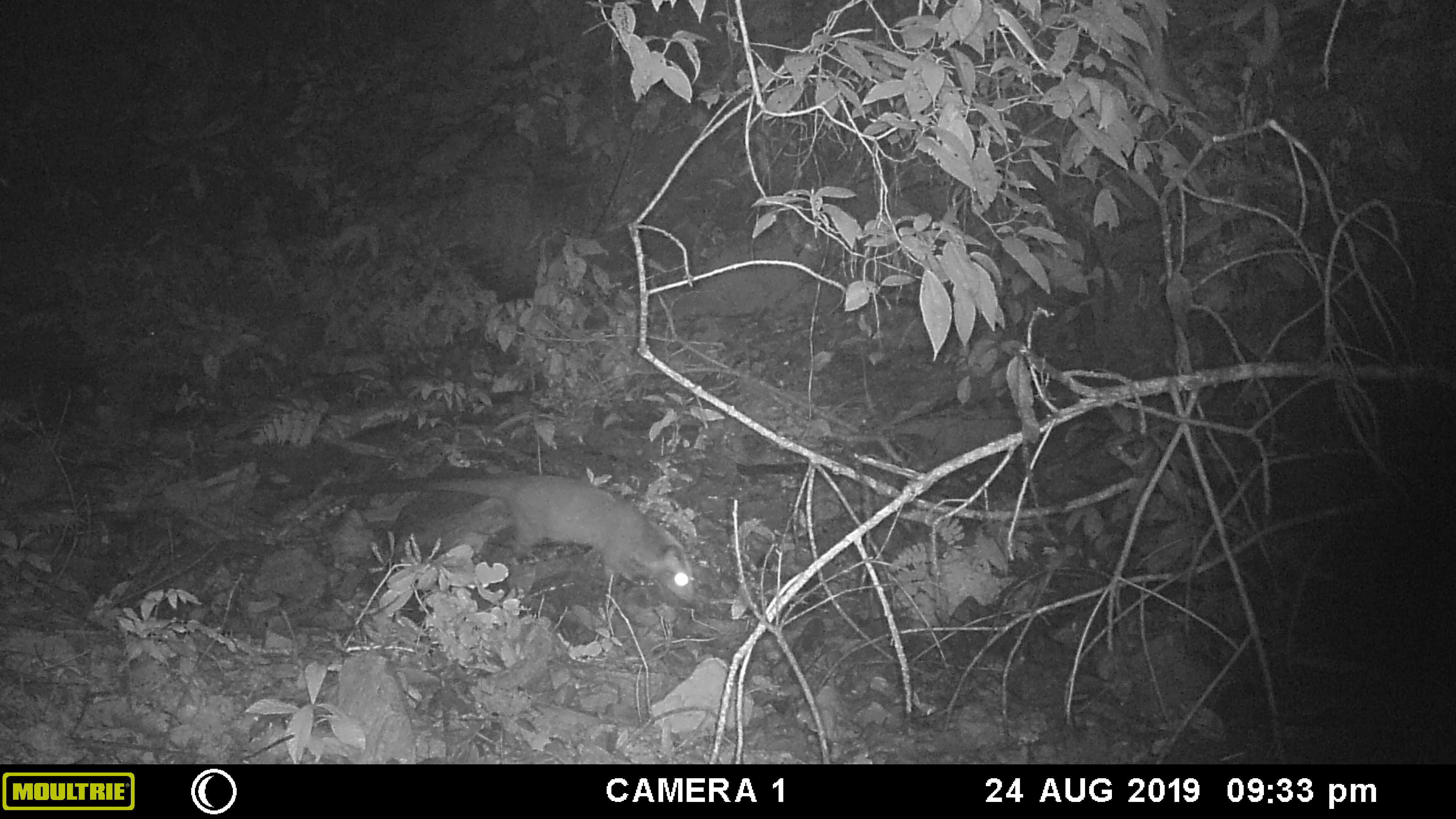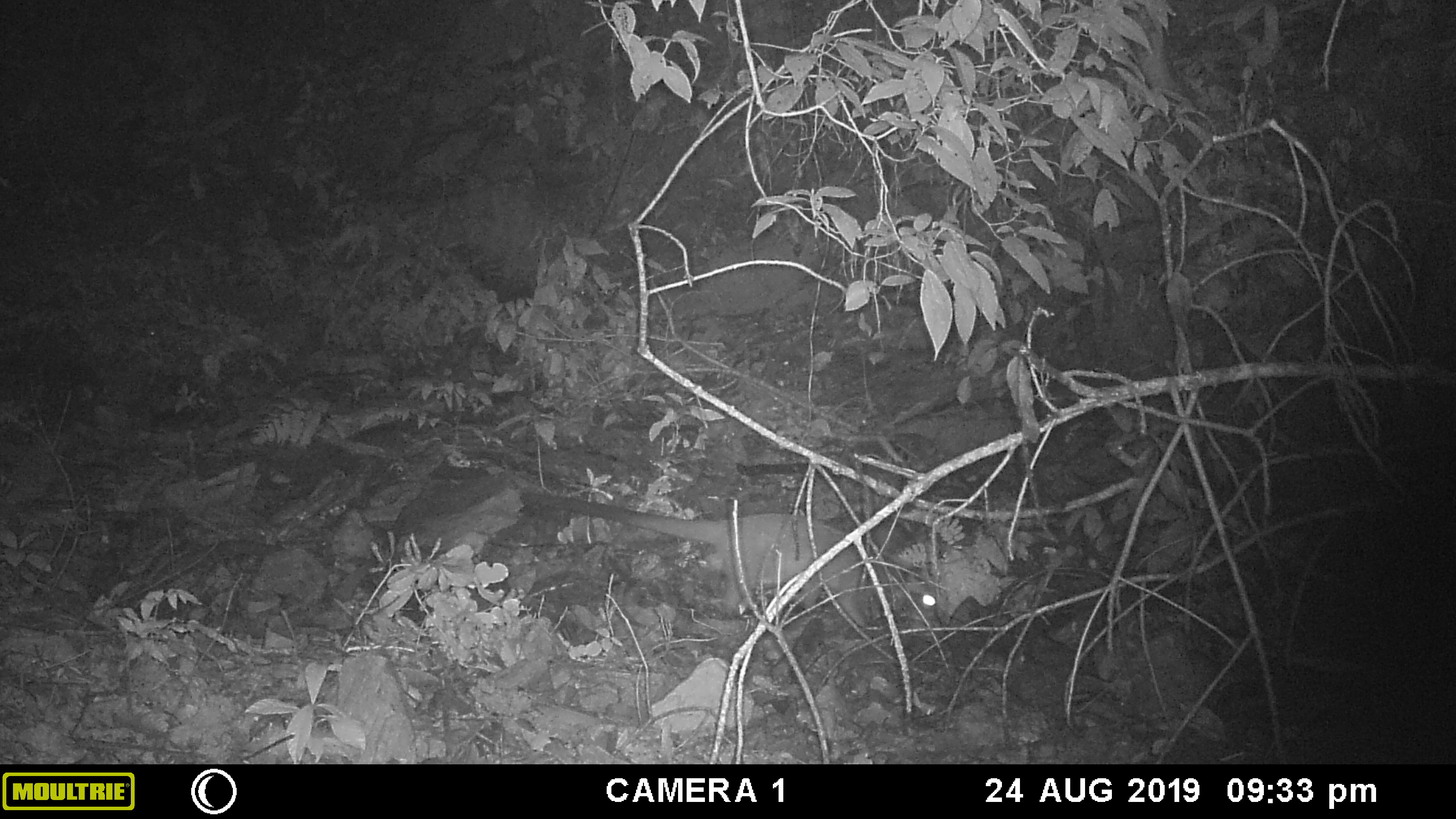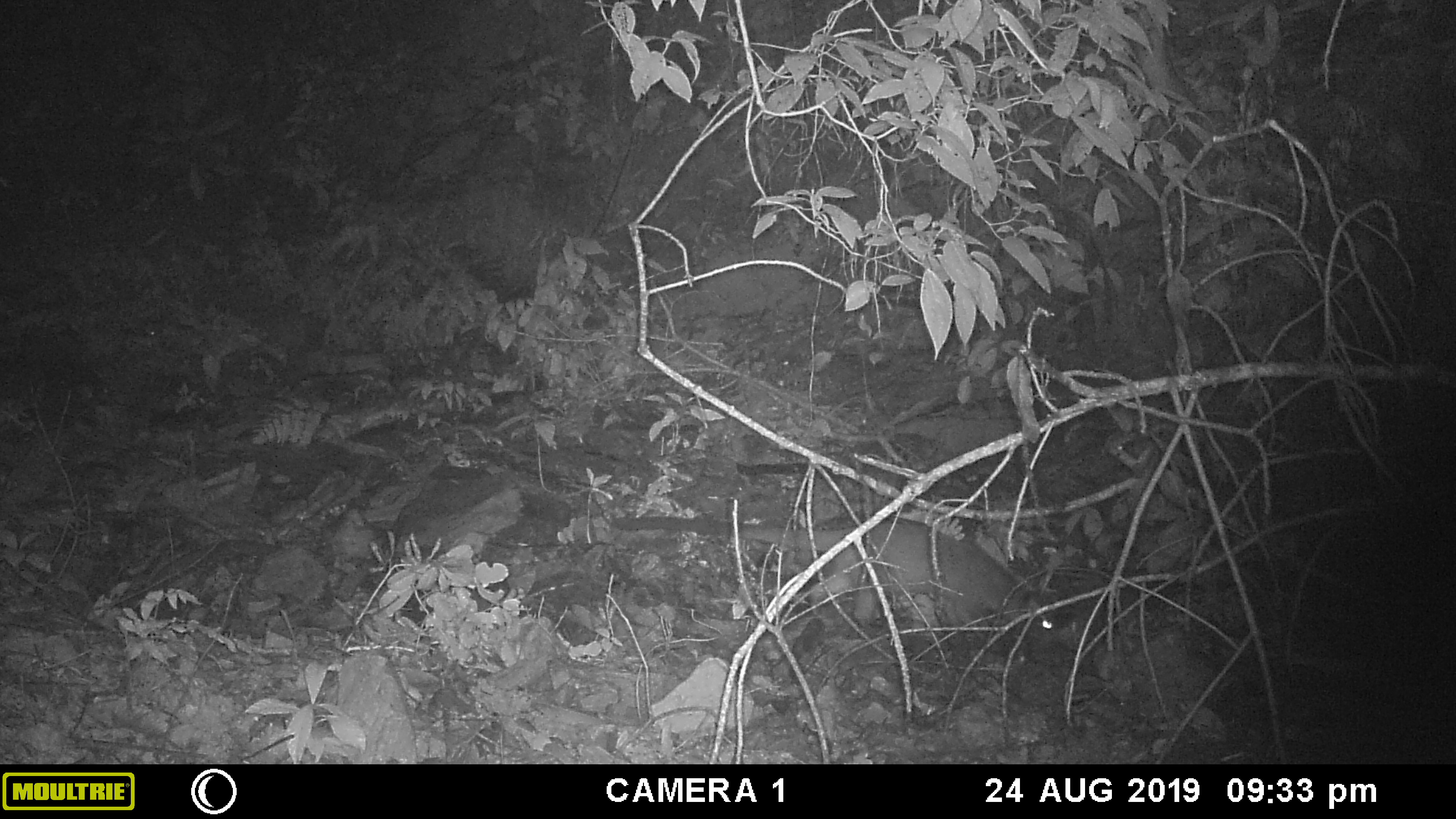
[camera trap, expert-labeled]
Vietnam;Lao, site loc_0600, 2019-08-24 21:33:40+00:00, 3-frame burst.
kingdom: Animalia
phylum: Chordata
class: Mammalia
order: Carnivora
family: Viverridae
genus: Paguma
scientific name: Paguma larvata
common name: masked palm civet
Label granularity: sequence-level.